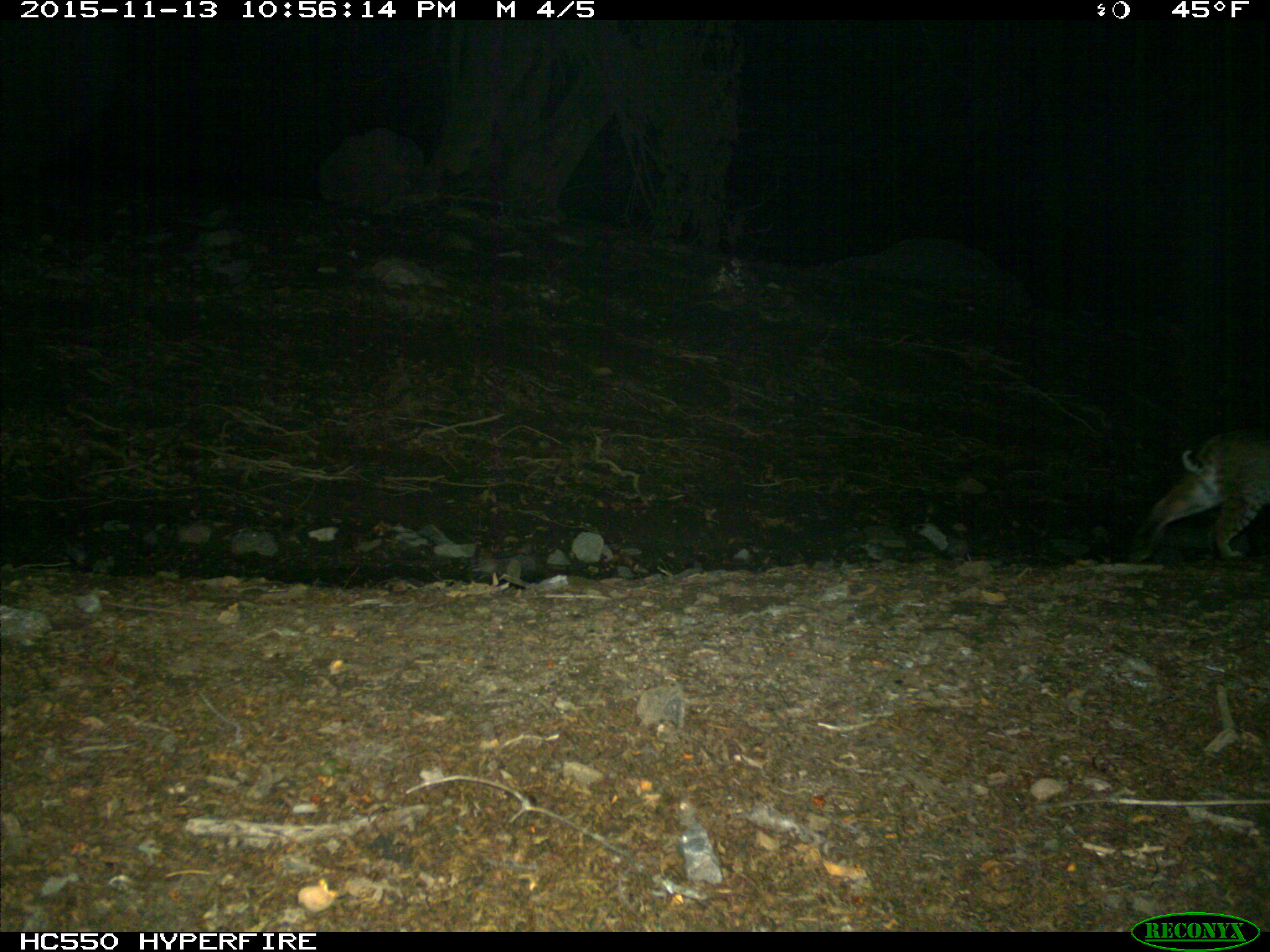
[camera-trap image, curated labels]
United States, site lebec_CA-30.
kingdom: Animalia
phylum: Chordata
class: Mammalia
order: Carnivora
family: Felidae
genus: Lynx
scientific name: Lynx rufus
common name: bobcat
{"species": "Lynx rufus (bobcat)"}